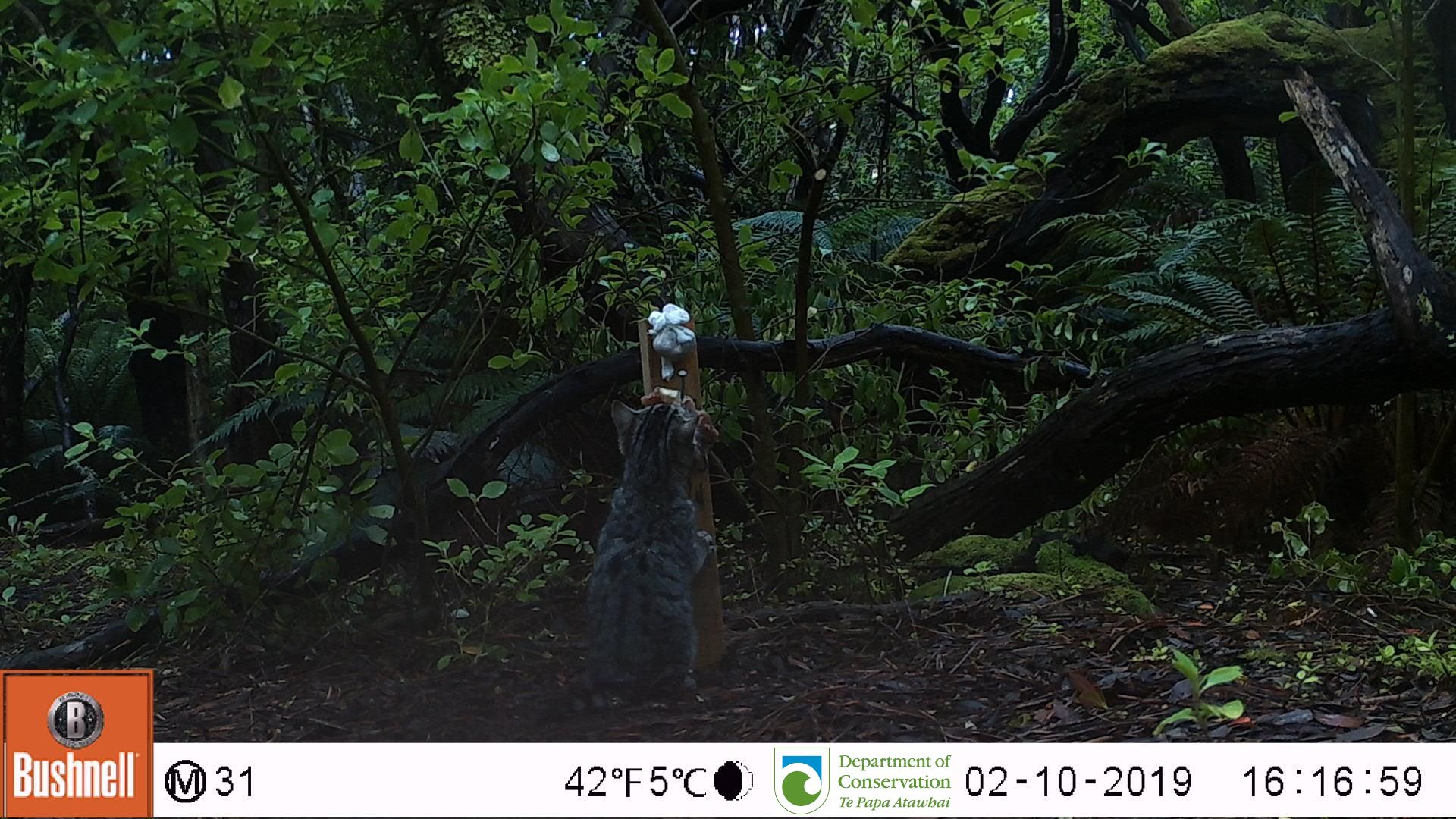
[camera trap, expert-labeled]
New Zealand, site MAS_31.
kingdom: Animalia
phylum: Chordata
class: Mammalia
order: Carnivora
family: Felidae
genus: Felis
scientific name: Felis catus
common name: domestic cat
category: cat